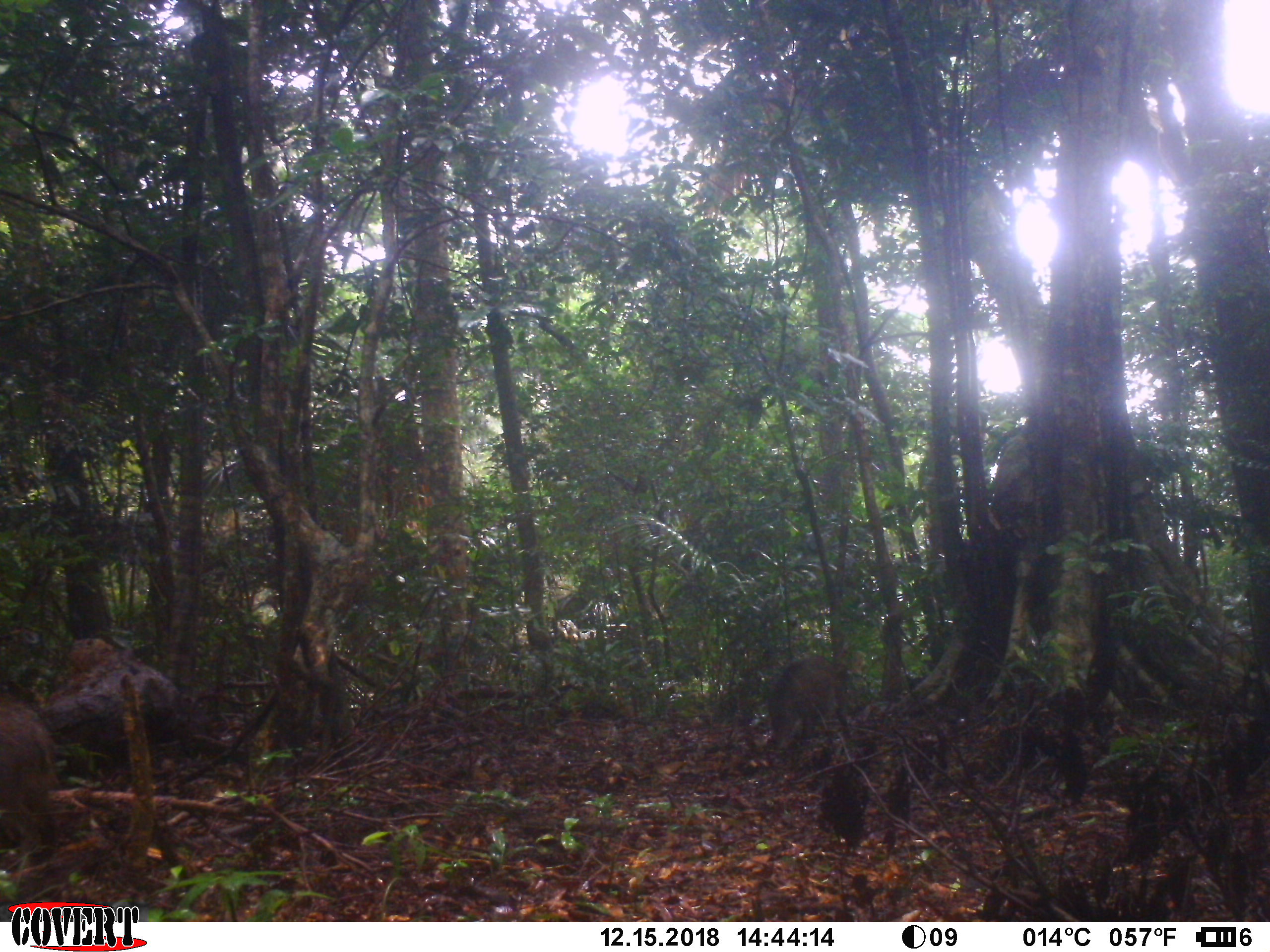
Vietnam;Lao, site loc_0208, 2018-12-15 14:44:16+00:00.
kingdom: Animalia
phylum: Chordata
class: Mammalia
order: Artiodactyla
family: Suidae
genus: Sus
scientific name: Sus scrofa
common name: eurasian wild pig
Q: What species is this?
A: Eurasian wild pig (Sus scrofa).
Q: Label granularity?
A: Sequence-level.